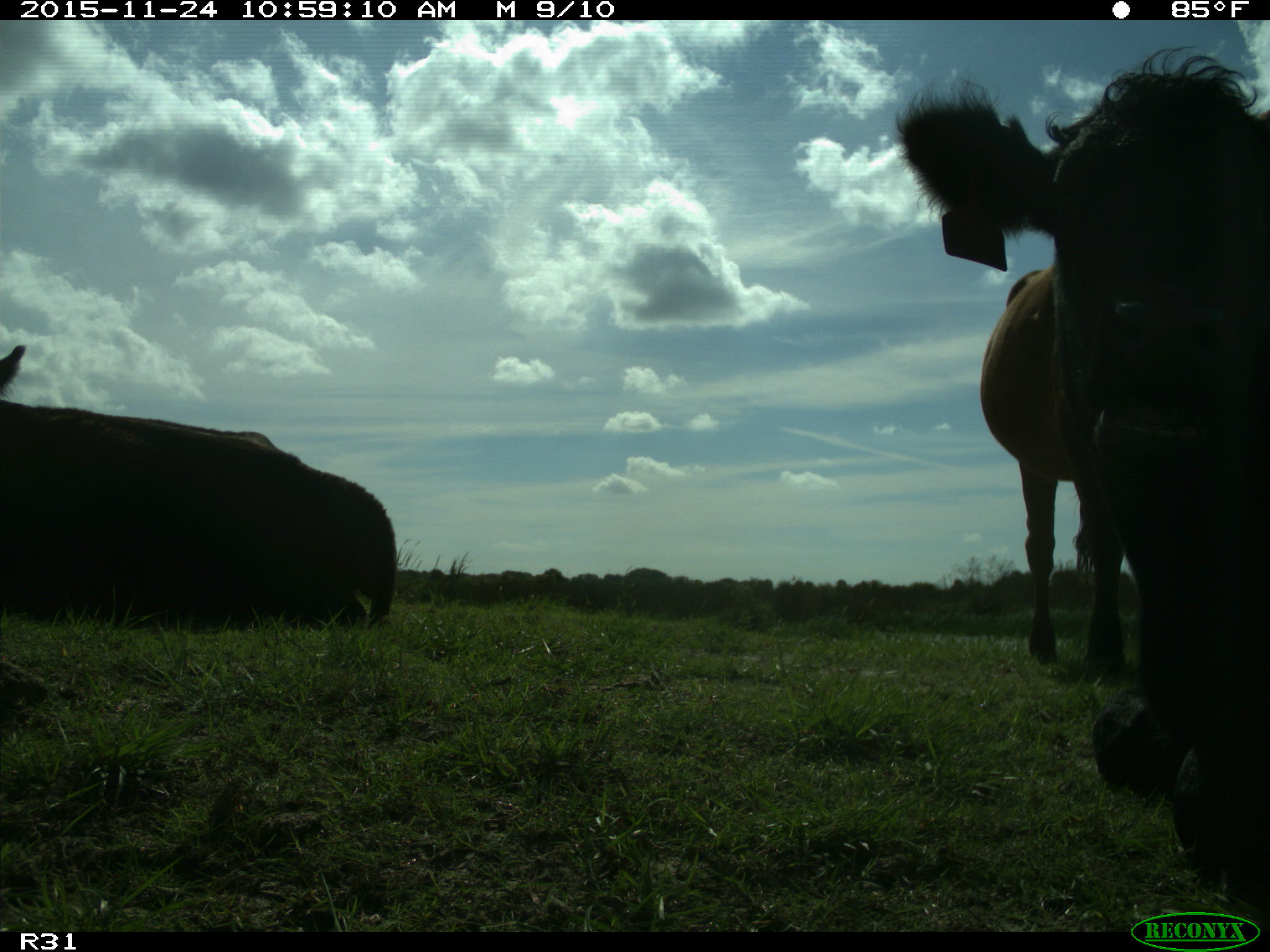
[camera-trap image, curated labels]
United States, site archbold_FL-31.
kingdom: Animalia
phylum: Chordata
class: Mammalia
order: Artiodactyla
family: Bovidae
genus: Bos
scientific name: Bos taurus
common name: domestic cow